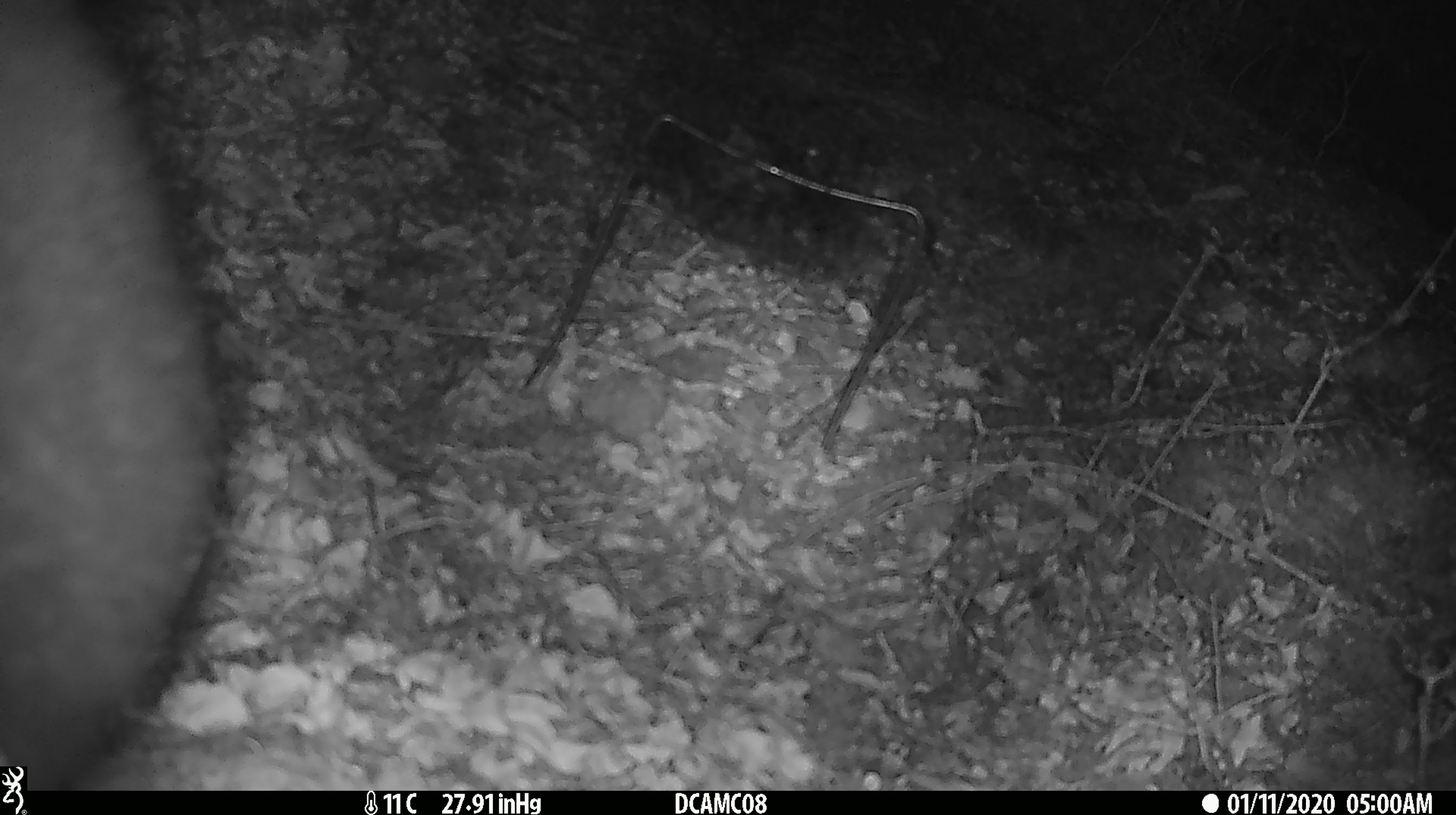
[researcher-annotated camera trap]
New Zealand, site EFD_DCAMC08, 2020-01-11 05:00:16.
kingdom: Animalia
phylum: Chordata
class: Mammalia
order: Diprotodontia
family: Phalangeridae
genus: Trichosurus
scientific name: Trichosurus vulpecula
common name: common brushtail possum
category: possum